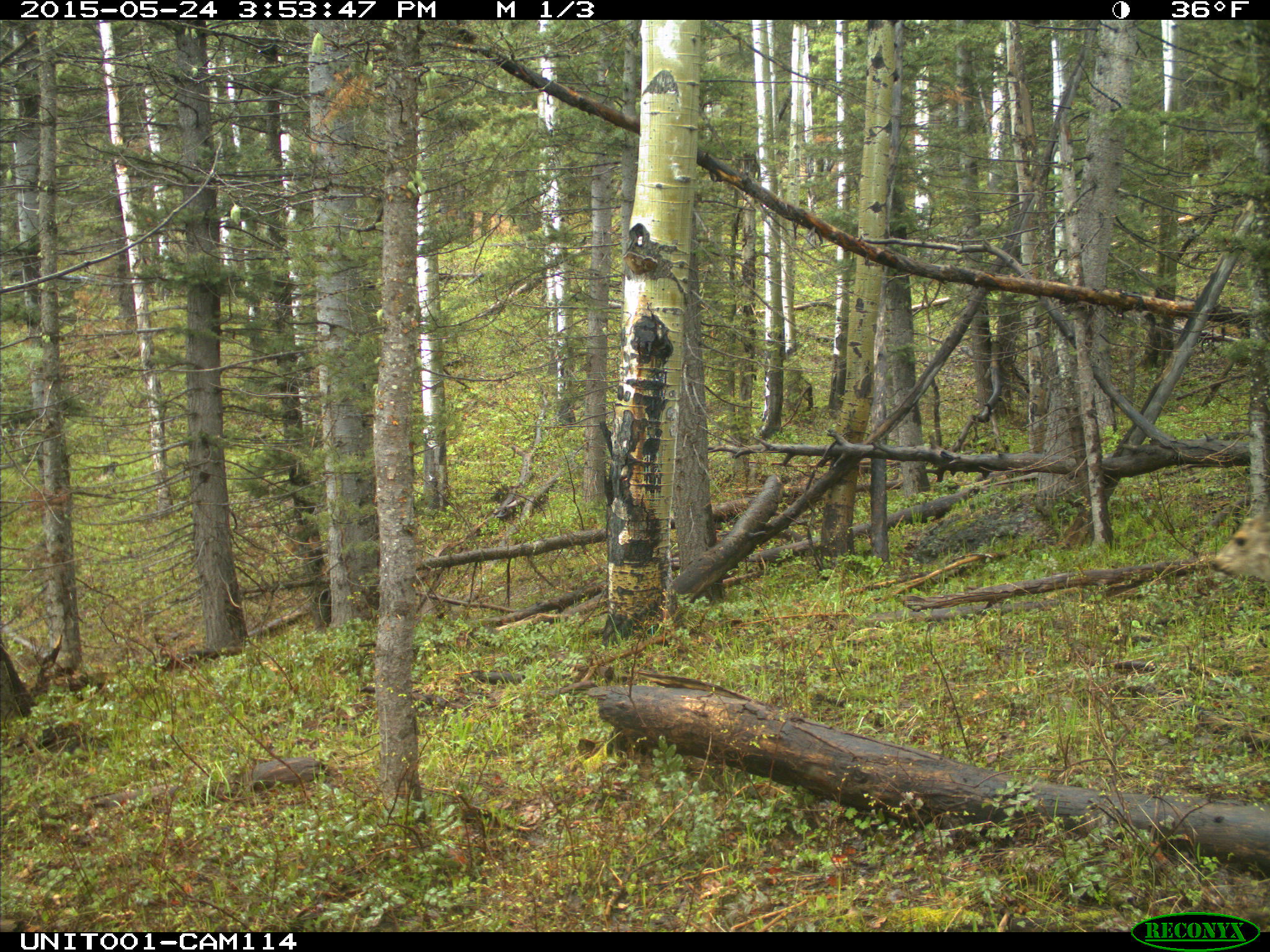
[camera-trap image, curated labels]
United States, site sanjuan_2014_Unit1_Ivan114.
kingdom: Animalia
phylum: Chordata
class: Mammalia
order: Artiodactyla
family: Cervidae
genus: Odocoileus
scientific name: Odocoileus hemionus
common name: mule deer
Odocoileus hemionus (mule deer).